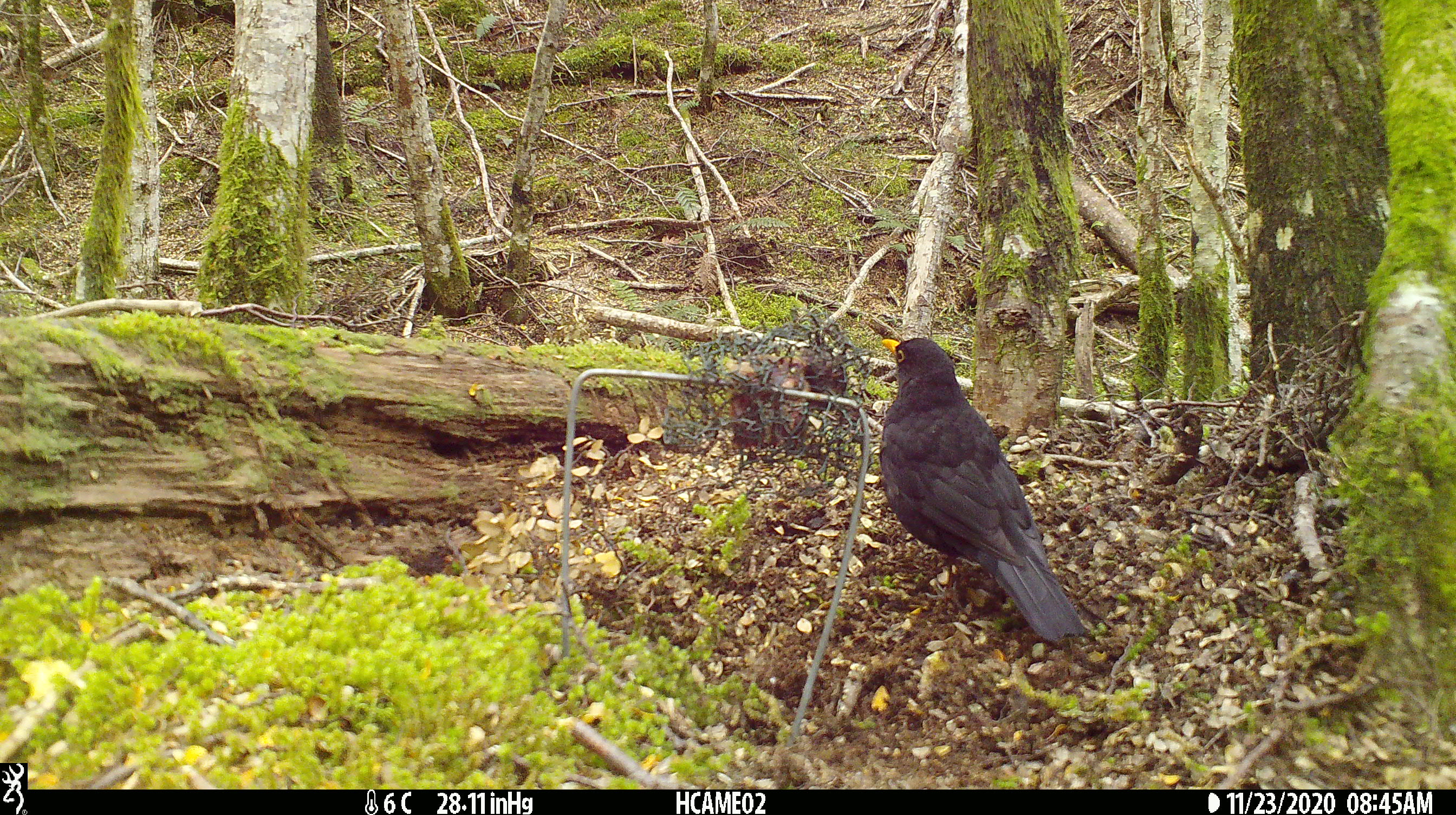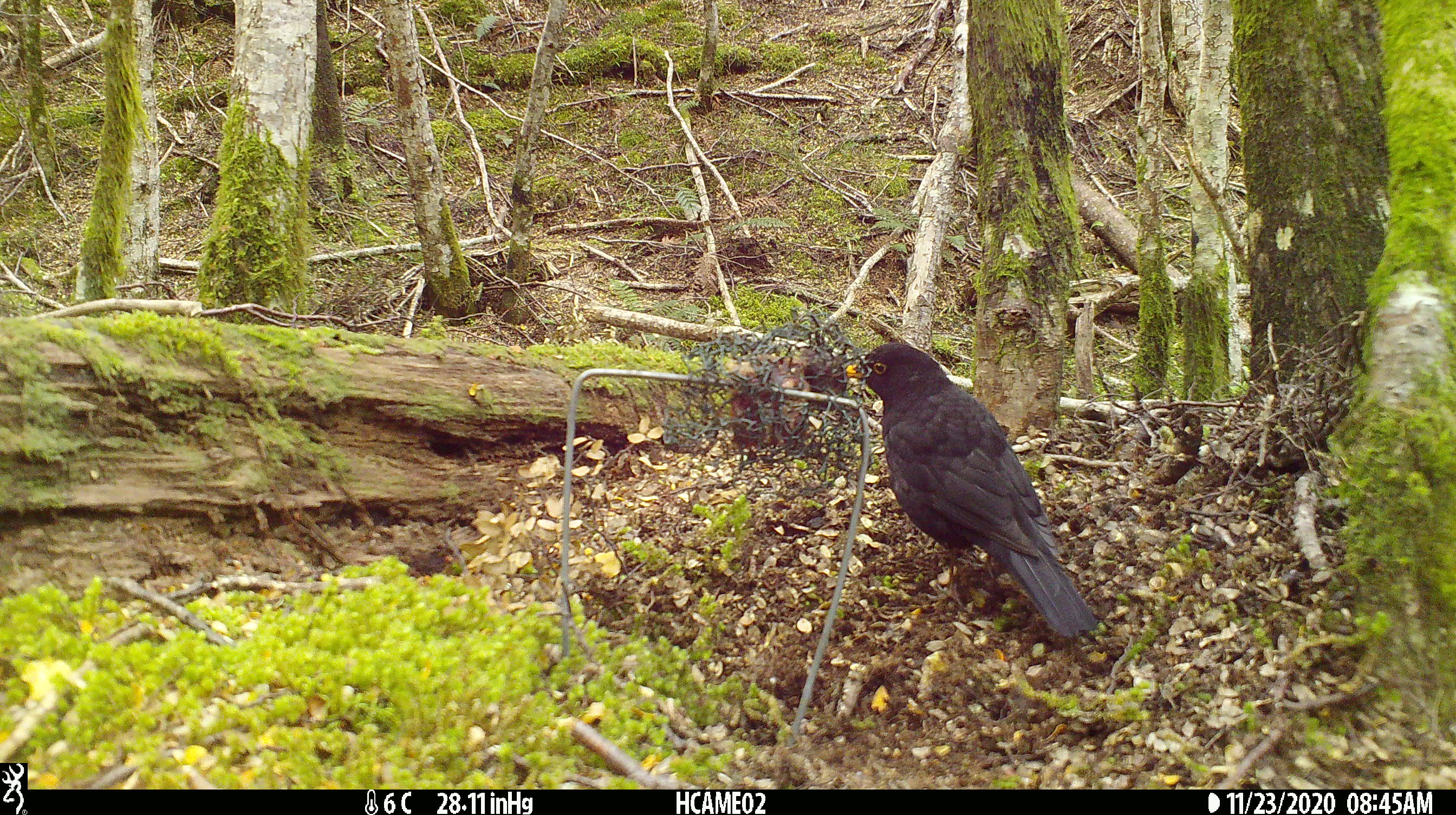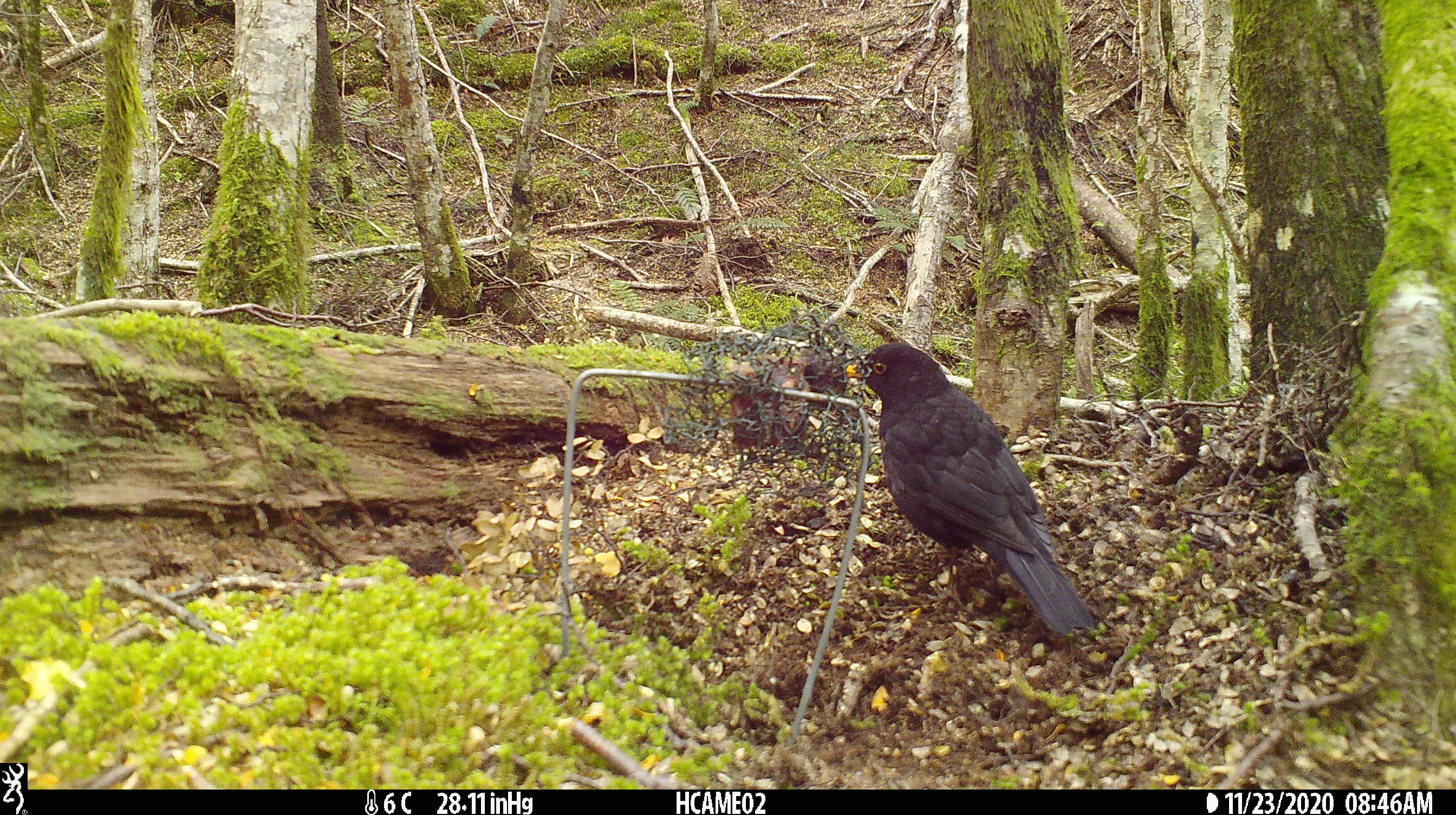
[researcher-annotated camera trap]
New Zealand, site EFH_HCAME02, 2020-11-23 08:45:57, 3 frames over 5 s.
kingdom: Animalia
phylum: Chordata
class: Aves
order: Passeriformes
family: Turdidae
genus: Turdus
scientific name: Turdus merula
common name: eurasian blackbird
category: blackbird